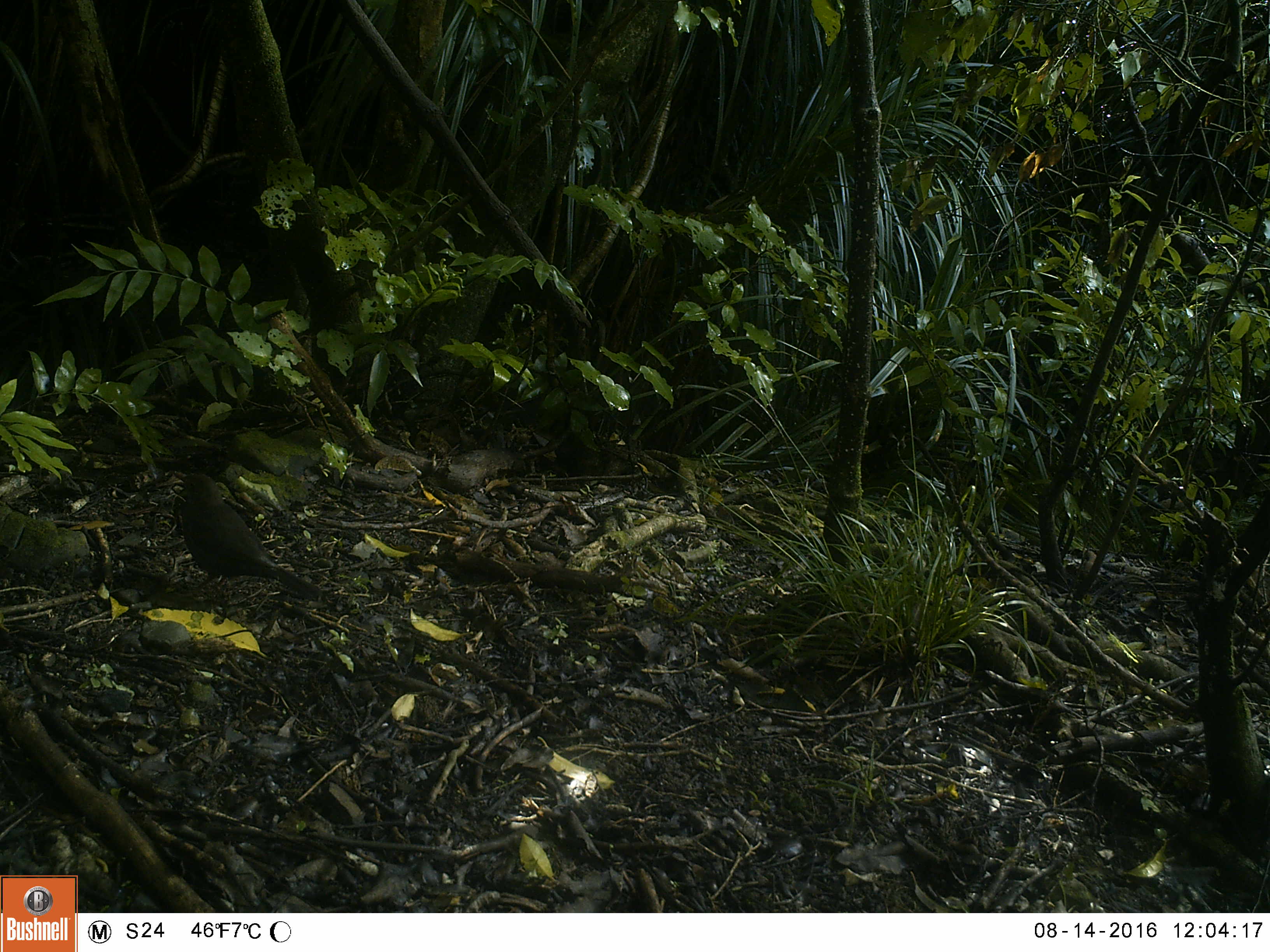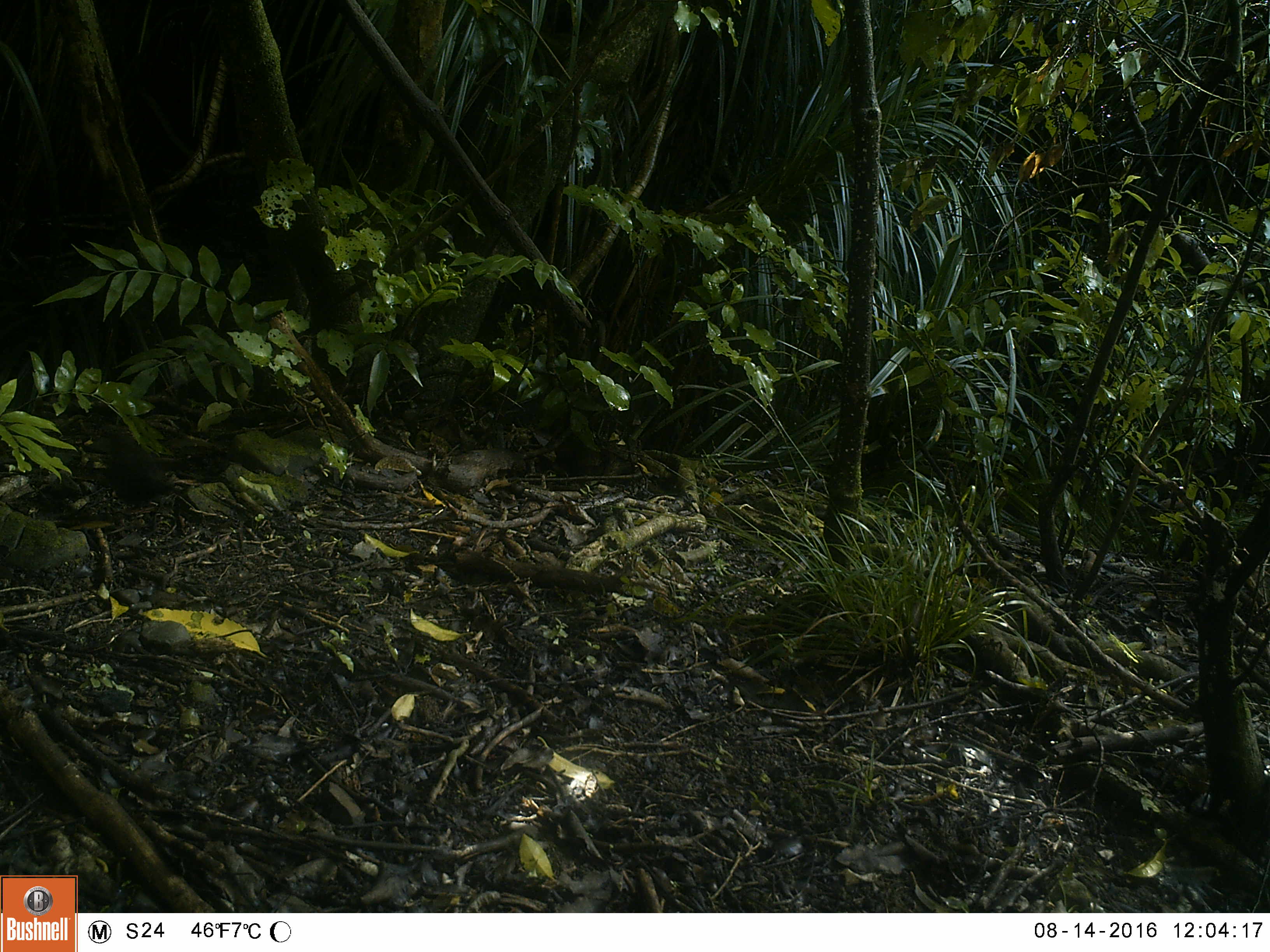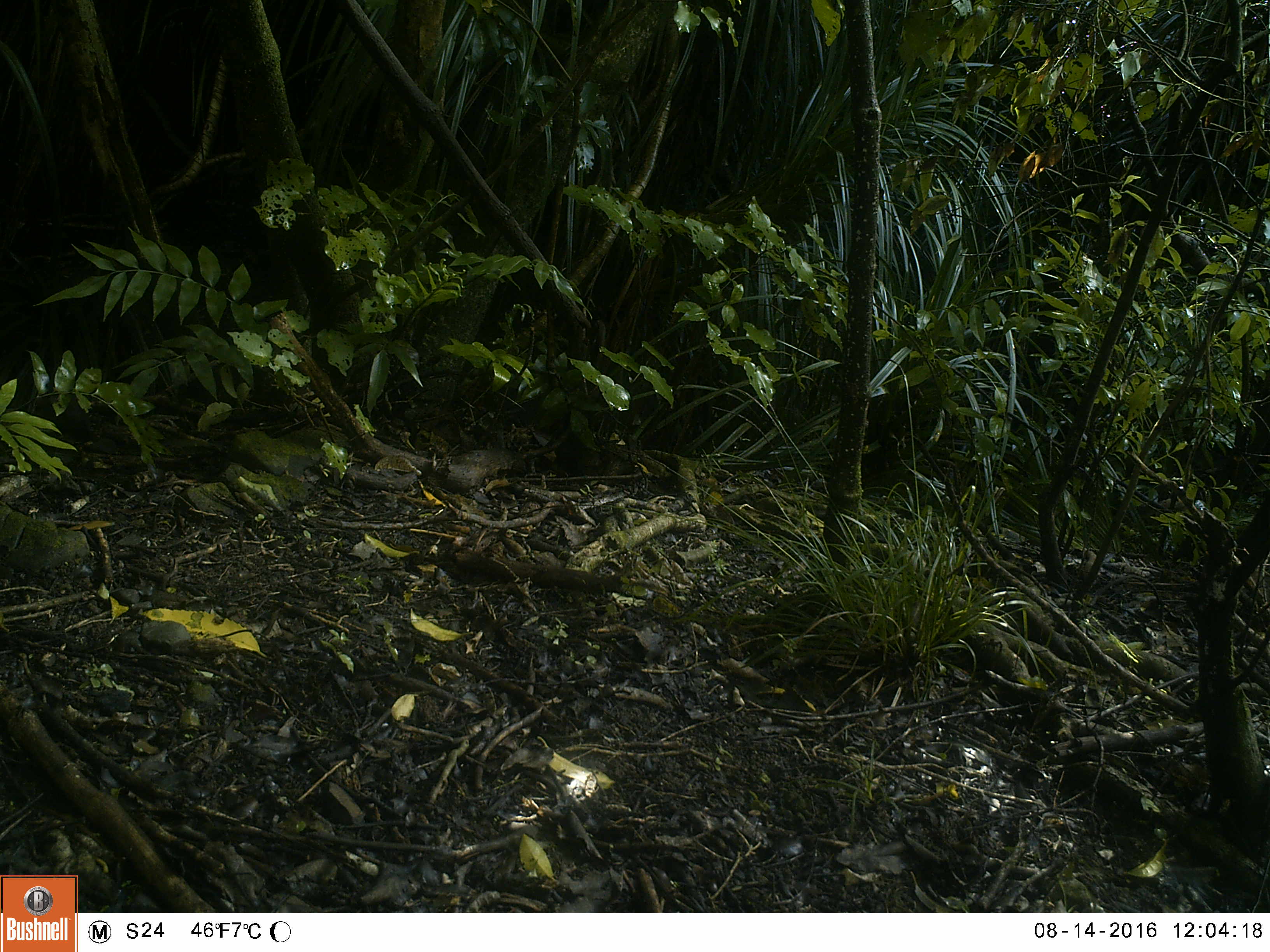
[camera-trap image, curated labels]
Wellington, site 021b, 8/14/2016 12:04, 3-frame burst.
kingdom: Animalia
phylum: Chordata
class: Aves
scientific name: Aves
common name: bird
Bird (Aves).